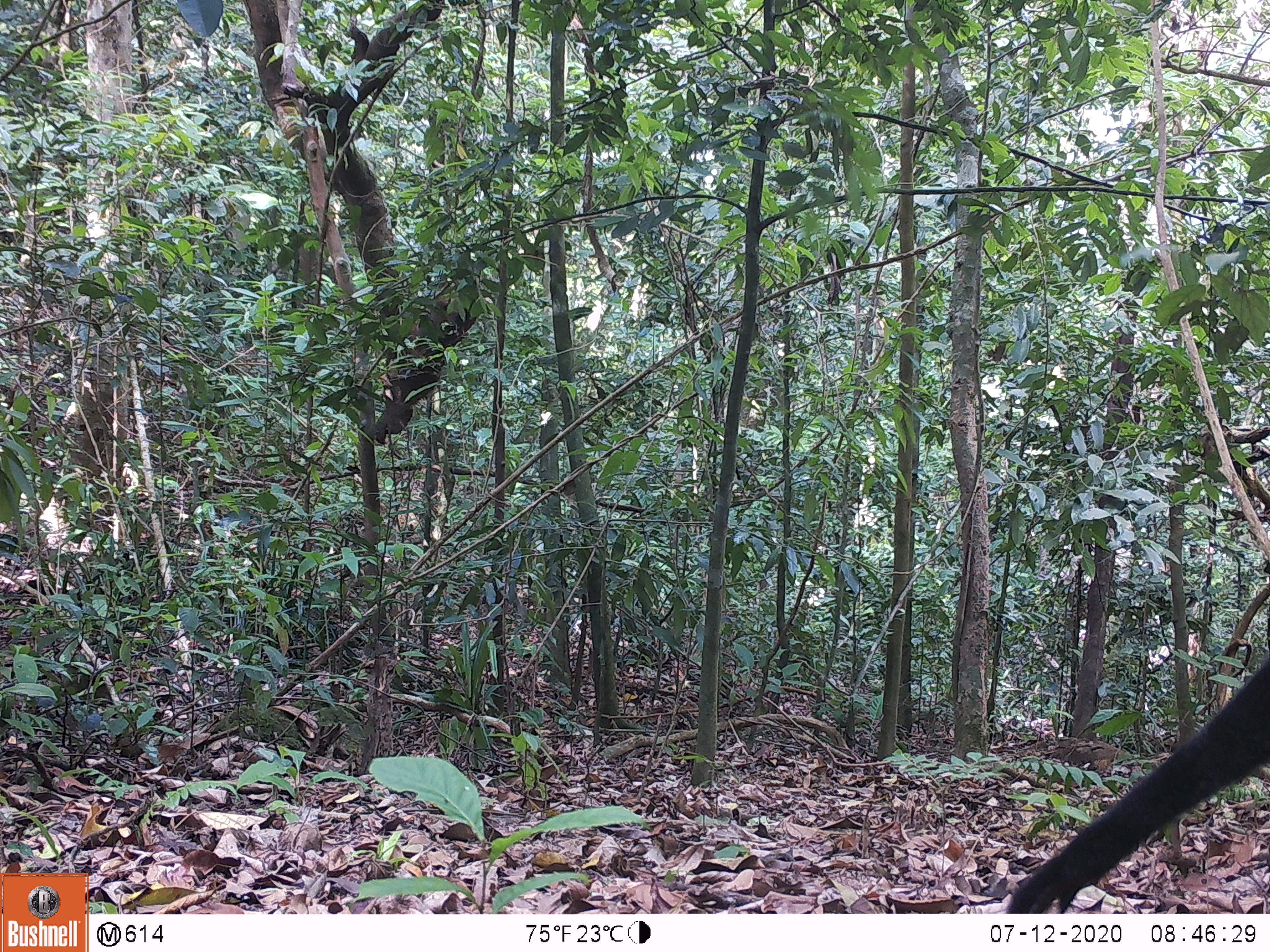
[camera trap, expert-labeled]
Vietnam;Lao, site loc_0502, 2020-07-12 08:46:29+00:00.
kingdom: Animalia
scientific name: Animalia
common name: animal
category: unidentified animal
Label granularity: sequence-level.